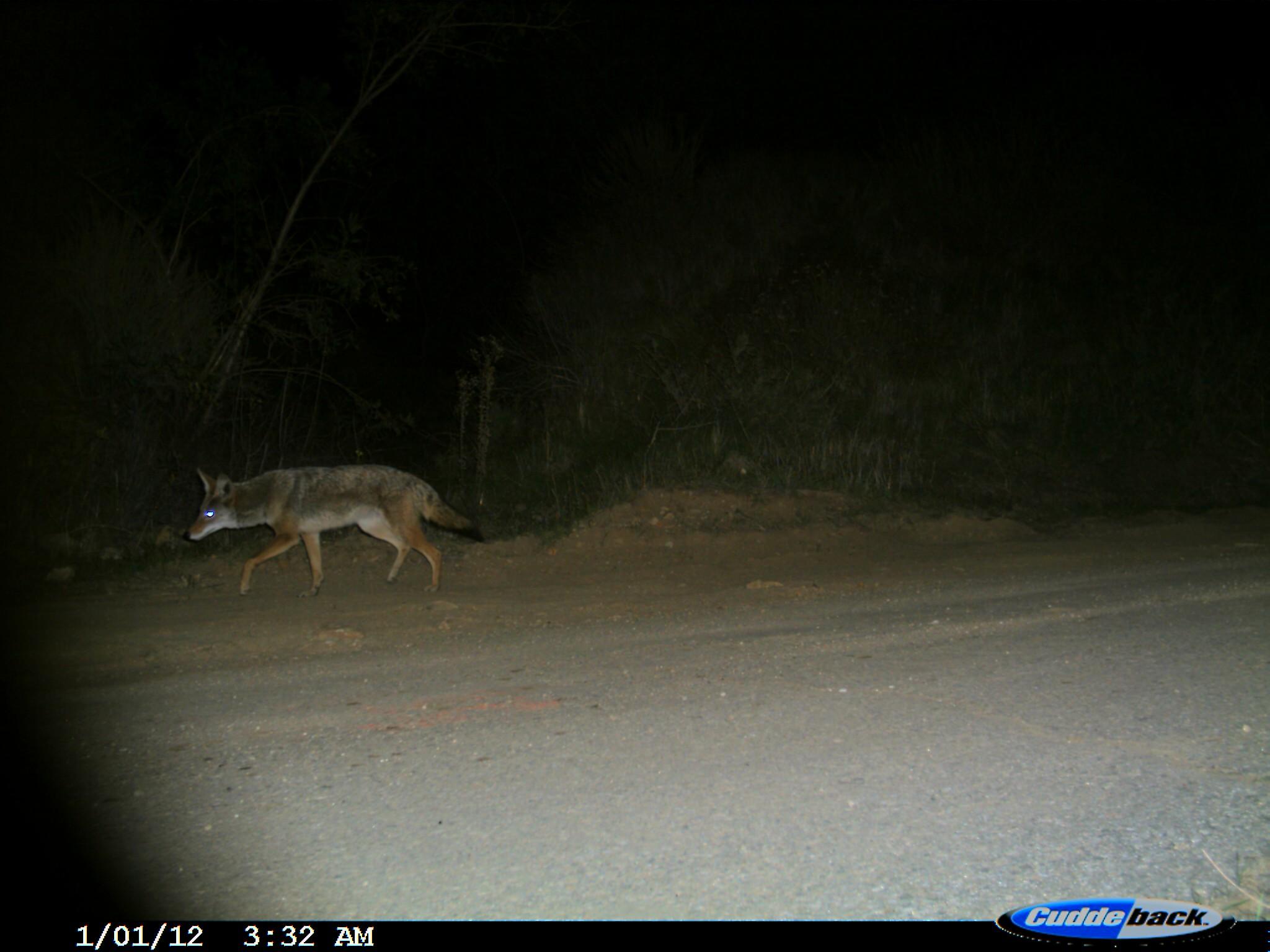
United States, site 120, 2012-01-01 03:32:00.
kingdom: Animalia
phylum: Chordata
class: Mammalia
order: Carnivora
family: Canidae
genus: Canis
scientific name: Canis latrans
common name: coyote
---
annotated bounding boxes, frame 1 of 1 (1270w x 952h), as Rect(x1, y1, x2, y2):
coyote: Rect(183, 452, 479, 595)